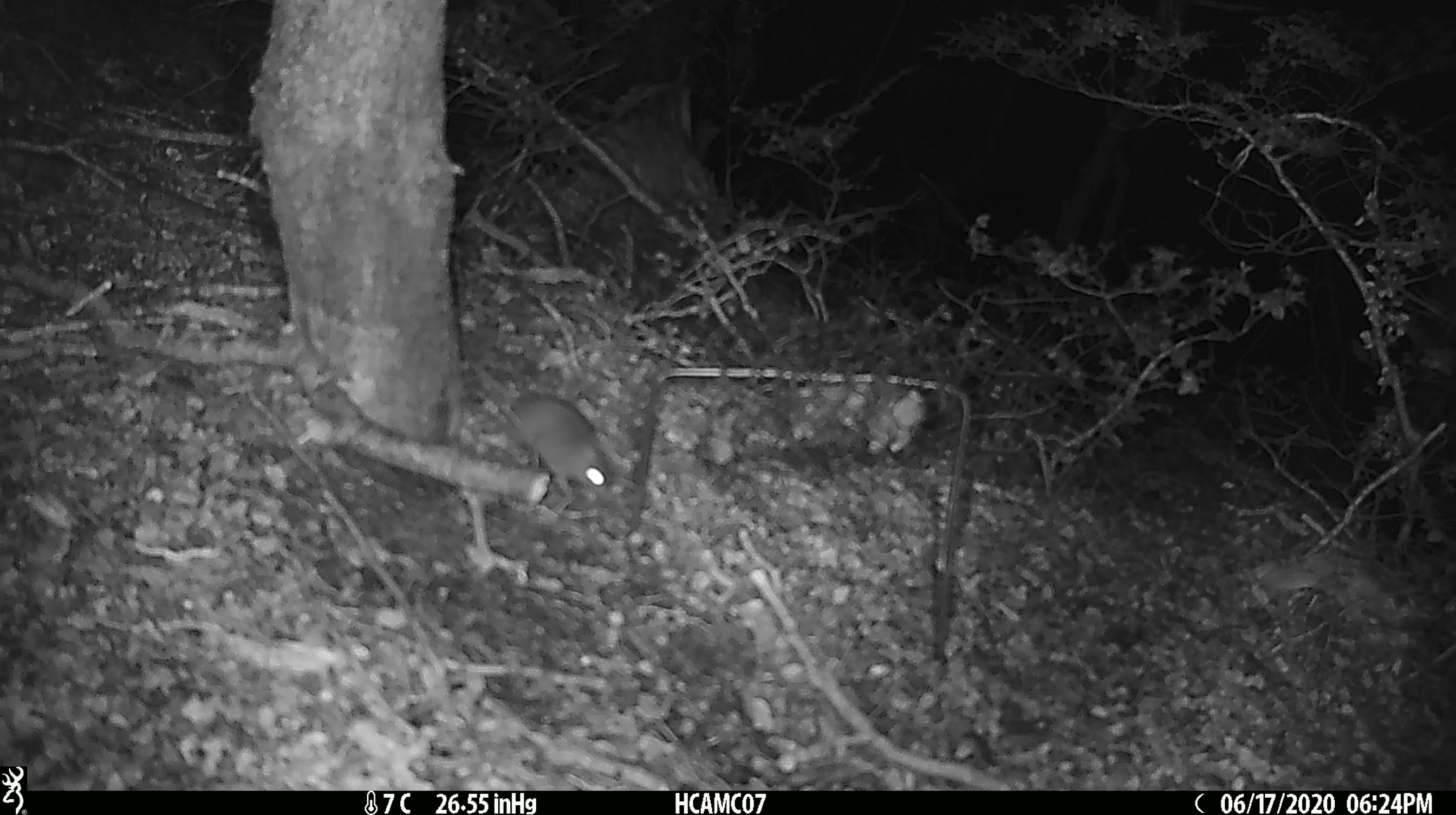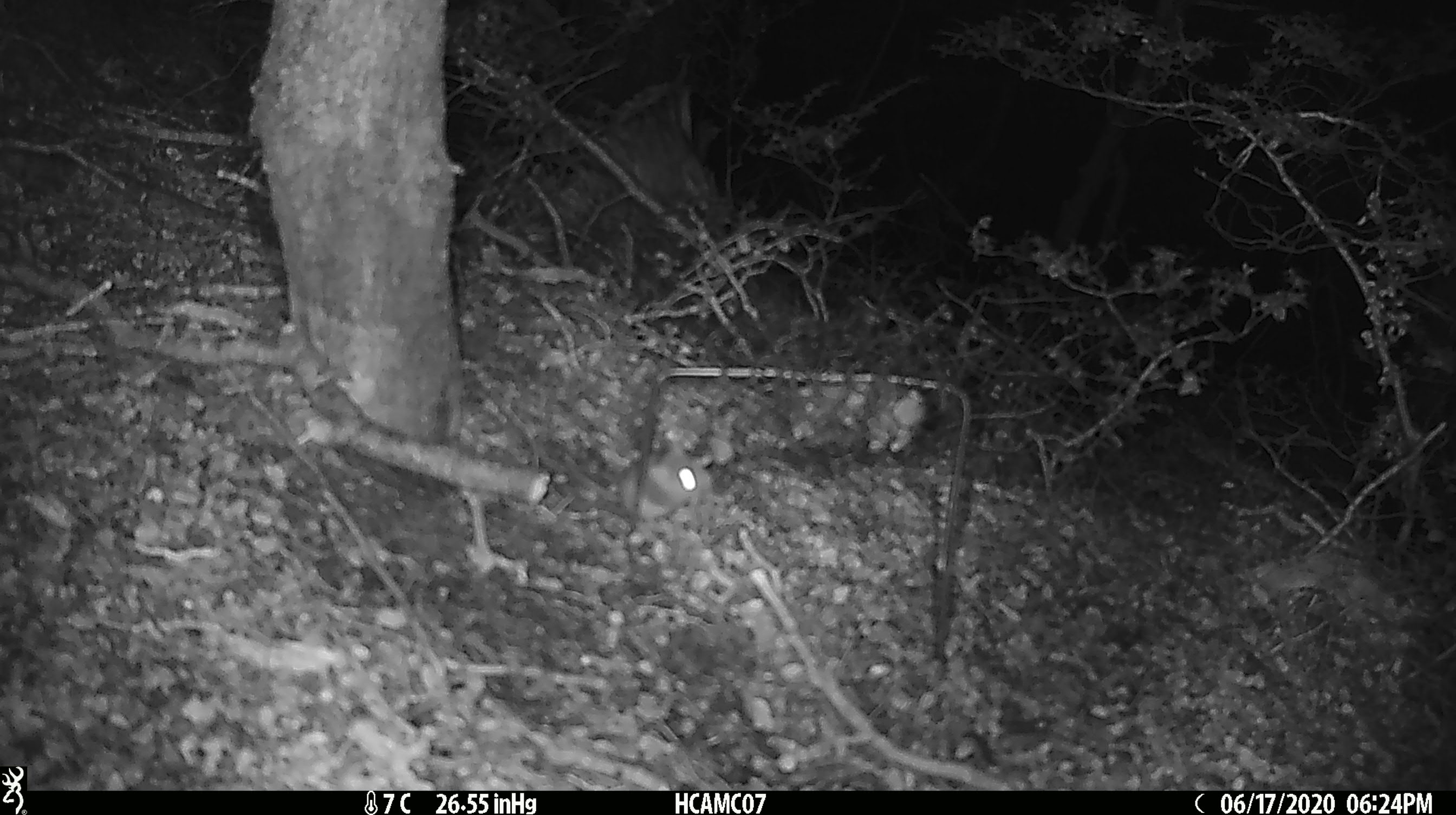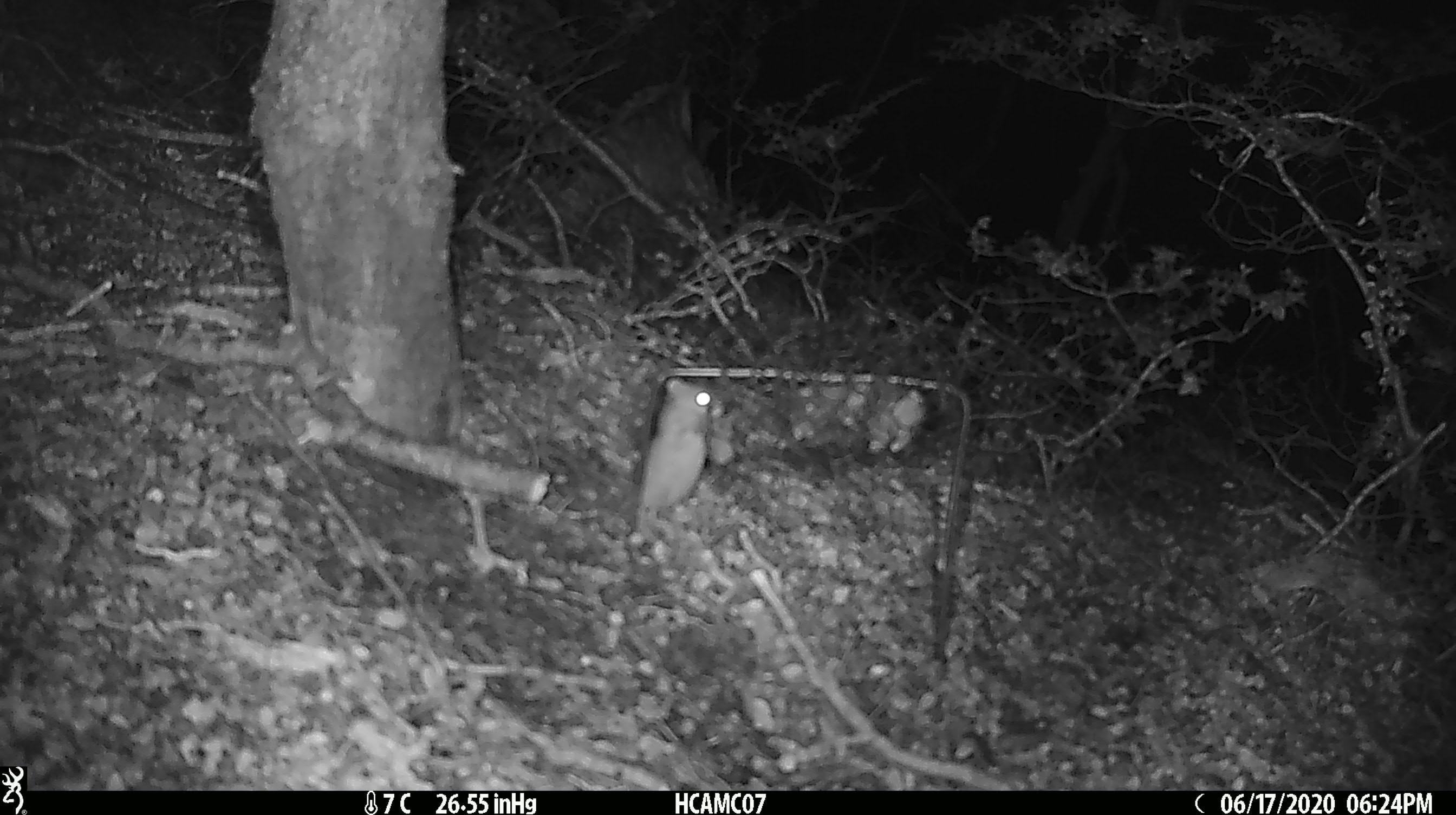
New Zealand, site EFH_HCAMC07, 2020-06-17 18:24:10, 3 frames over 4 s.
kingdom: Animalia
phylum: Chordata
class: Mammalia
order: Rodentia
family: Muridae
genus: Mus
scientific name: Mus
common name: mouse